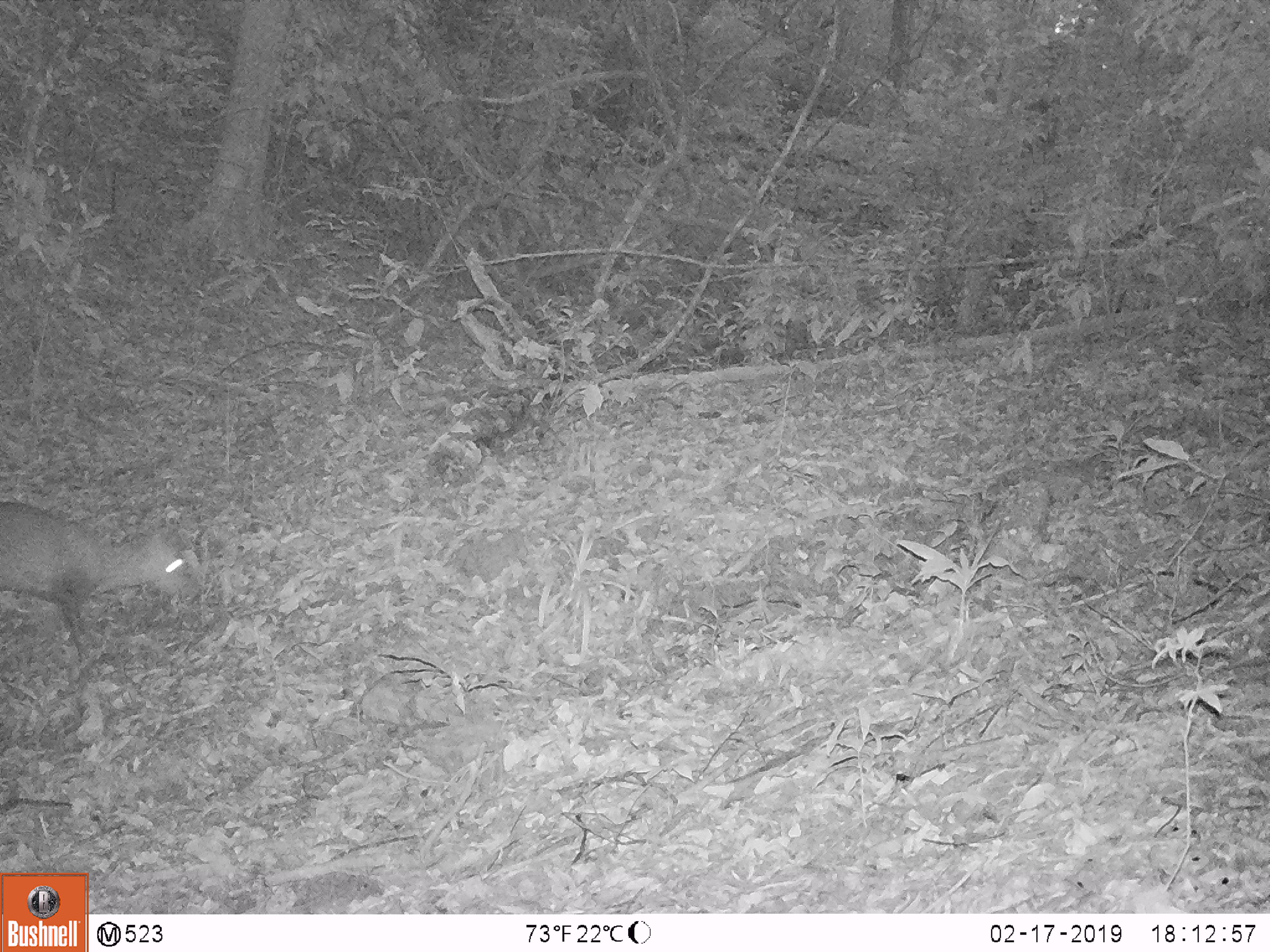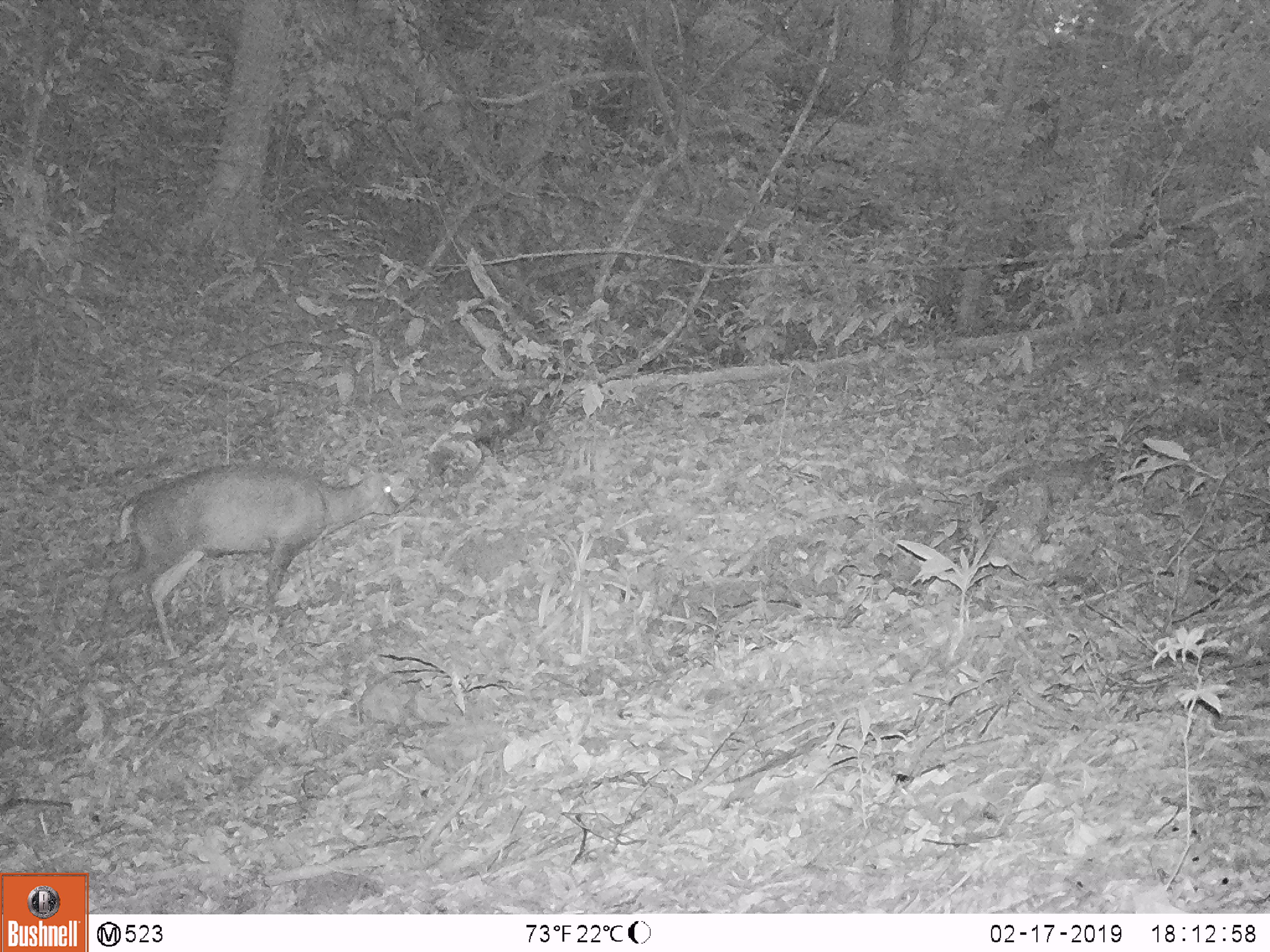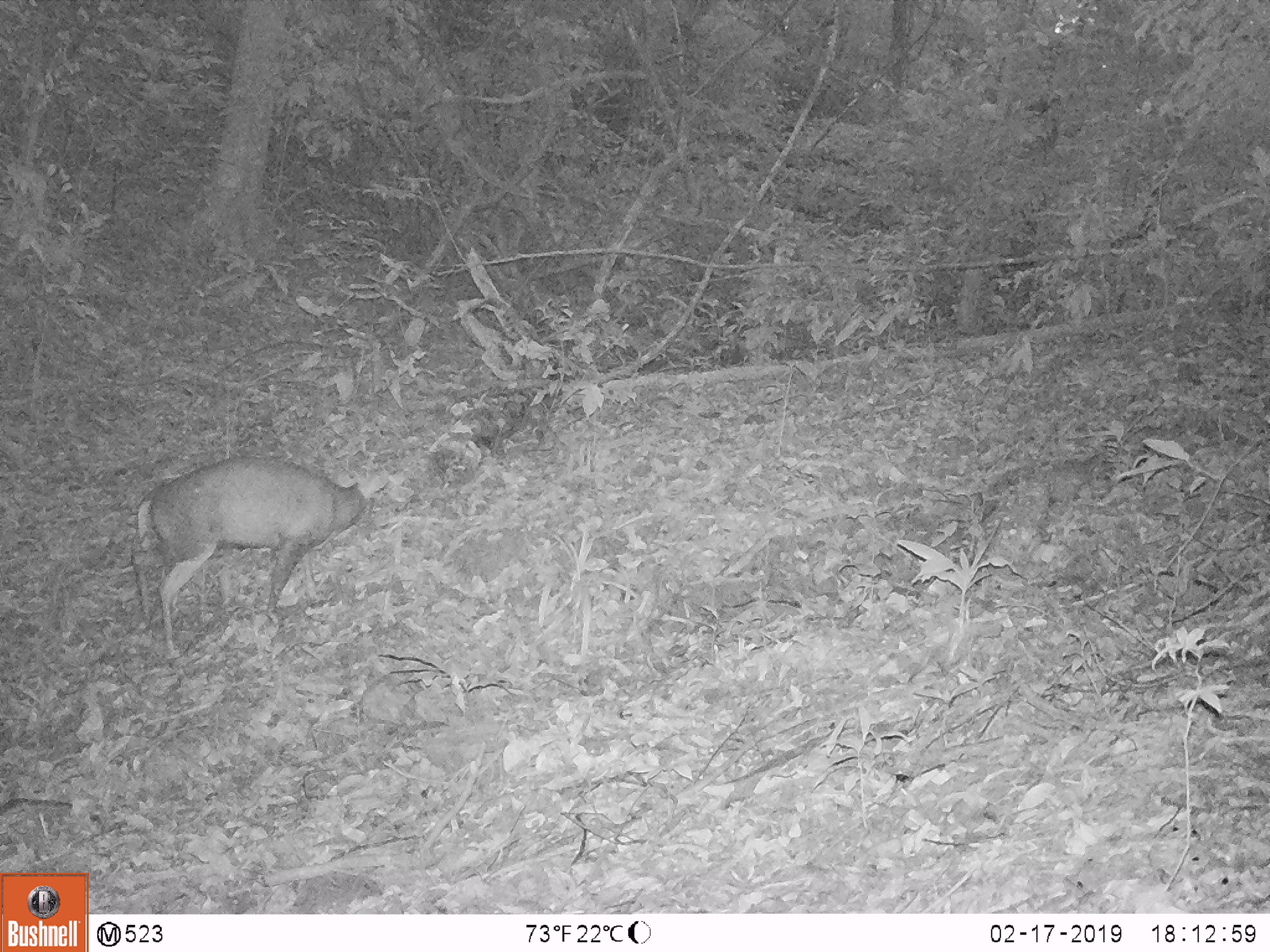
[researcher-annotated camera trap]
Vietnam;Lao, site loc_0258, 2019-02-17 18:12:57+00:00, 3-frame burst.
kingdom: Animalia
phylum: Chordata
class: Mammalia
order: Artiodactyla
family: Cervidae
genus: Muntiacus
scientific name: Muntiacus rooseveltorum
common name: roosevelt's muntjac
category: roosevelts muntjac group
Roosevelts muntjac group (roosevelt's muntjac) (Muntiacus rooseveltorum). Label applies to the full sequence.